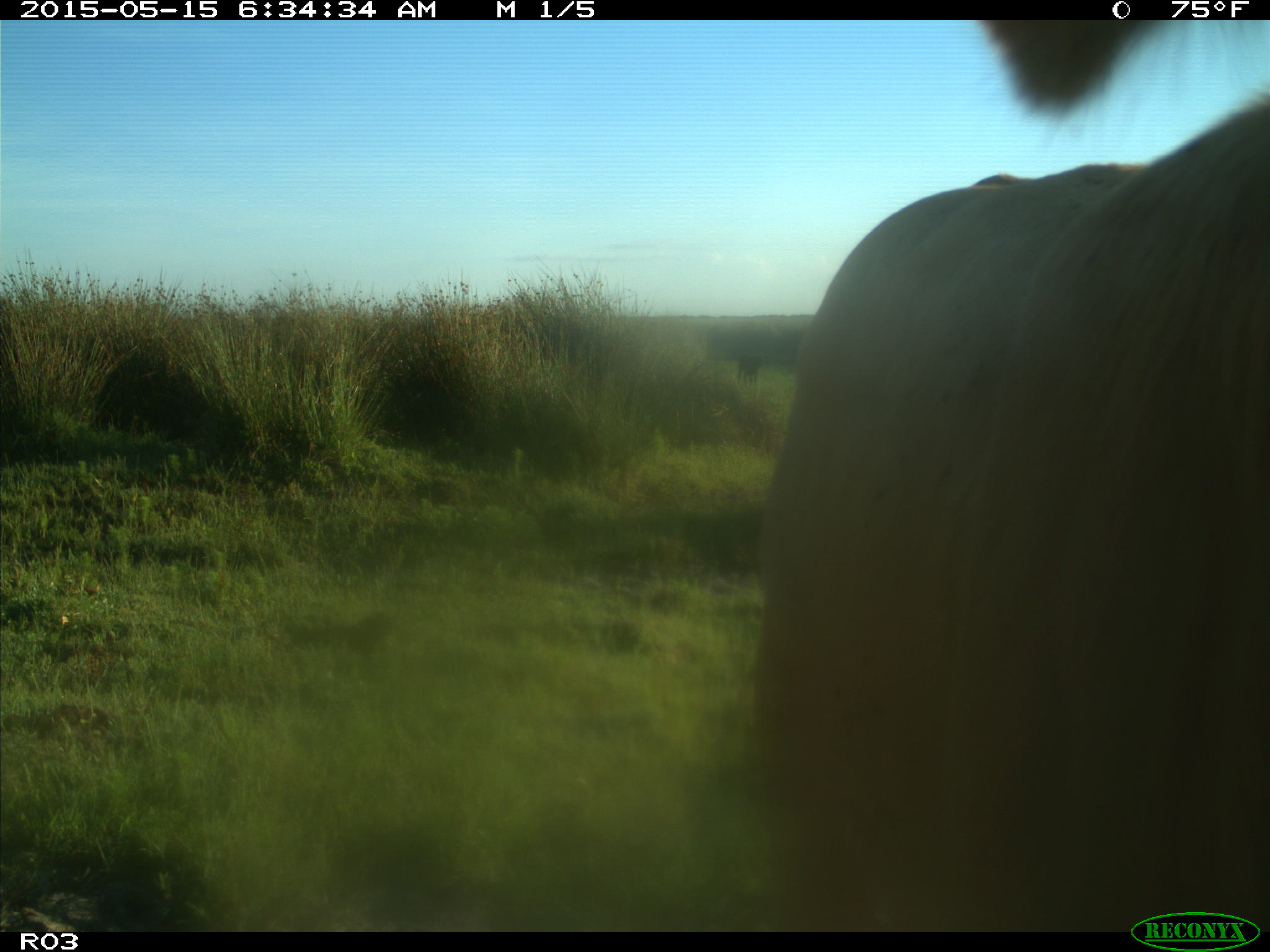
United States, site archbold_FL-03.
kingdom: Animalia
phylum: Chordata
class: Mammalia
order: Artiodactyla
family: Bovidae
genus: Bos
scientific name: Bos taurus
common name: domestic cow